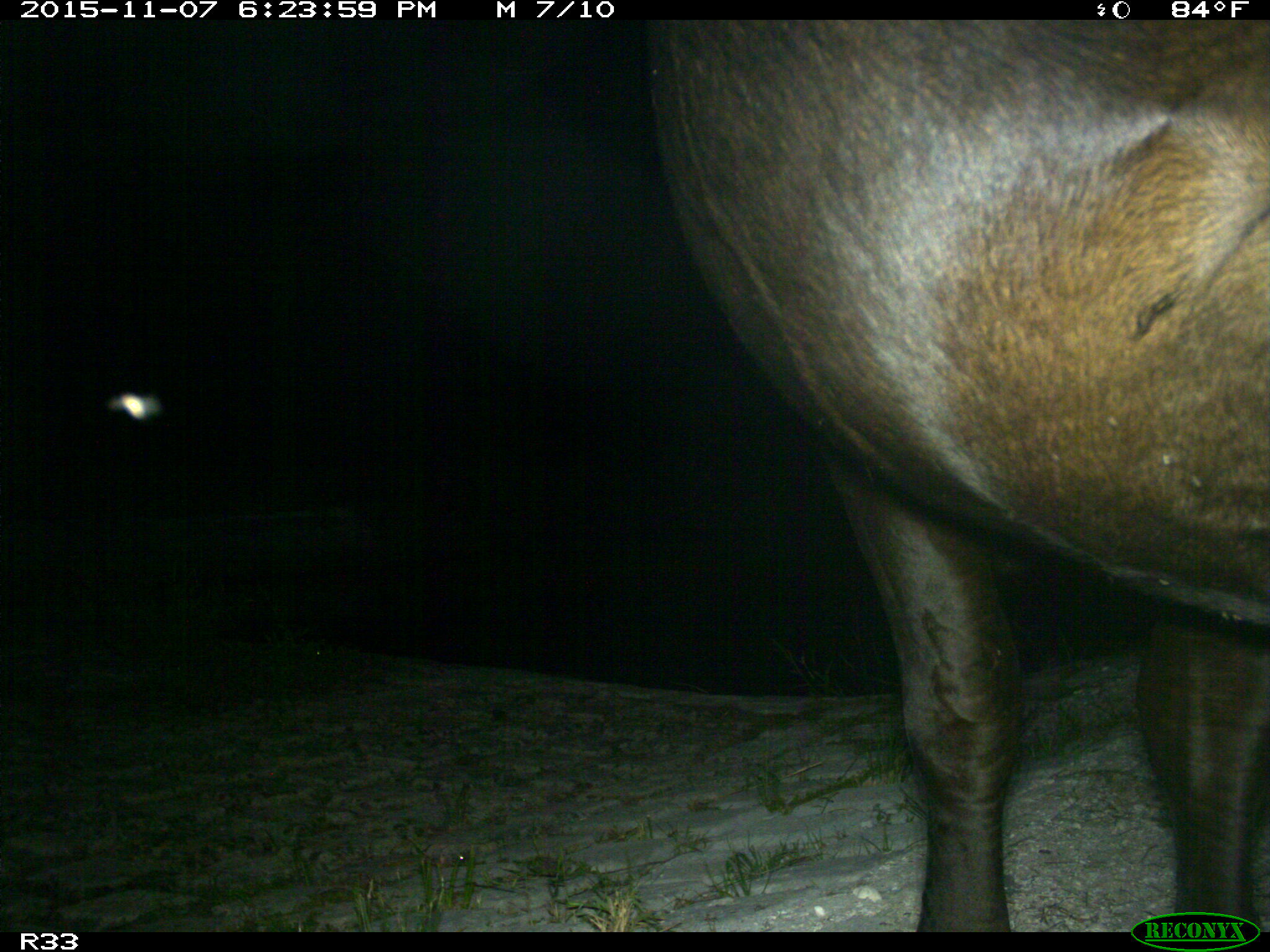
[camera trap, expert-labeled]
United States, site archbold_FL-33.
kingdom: Animalia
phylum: Chordata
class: Mammalia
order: Artiodactyla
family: Bovidae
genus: Bos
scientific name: Bos taurus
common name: domestic cow